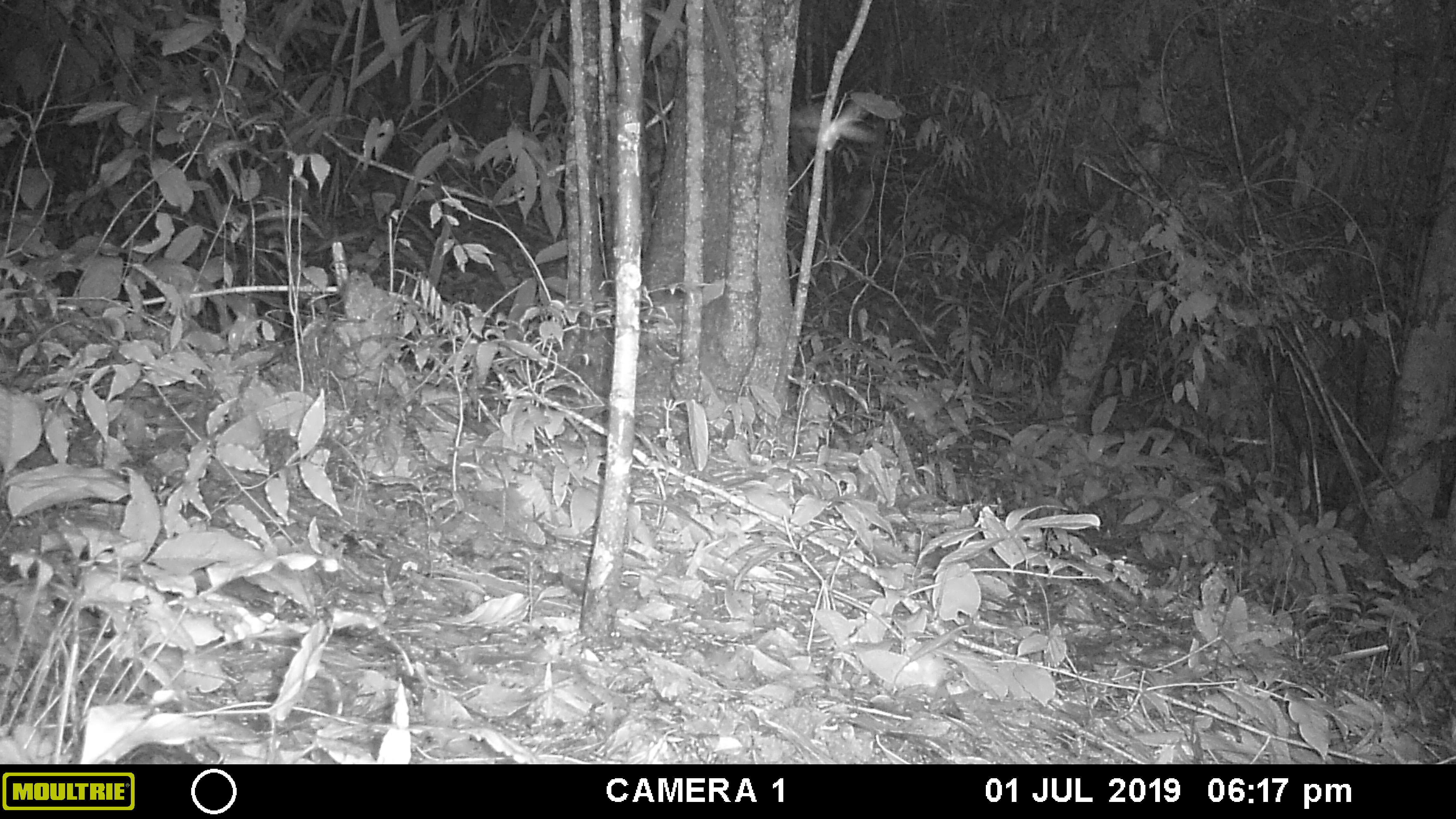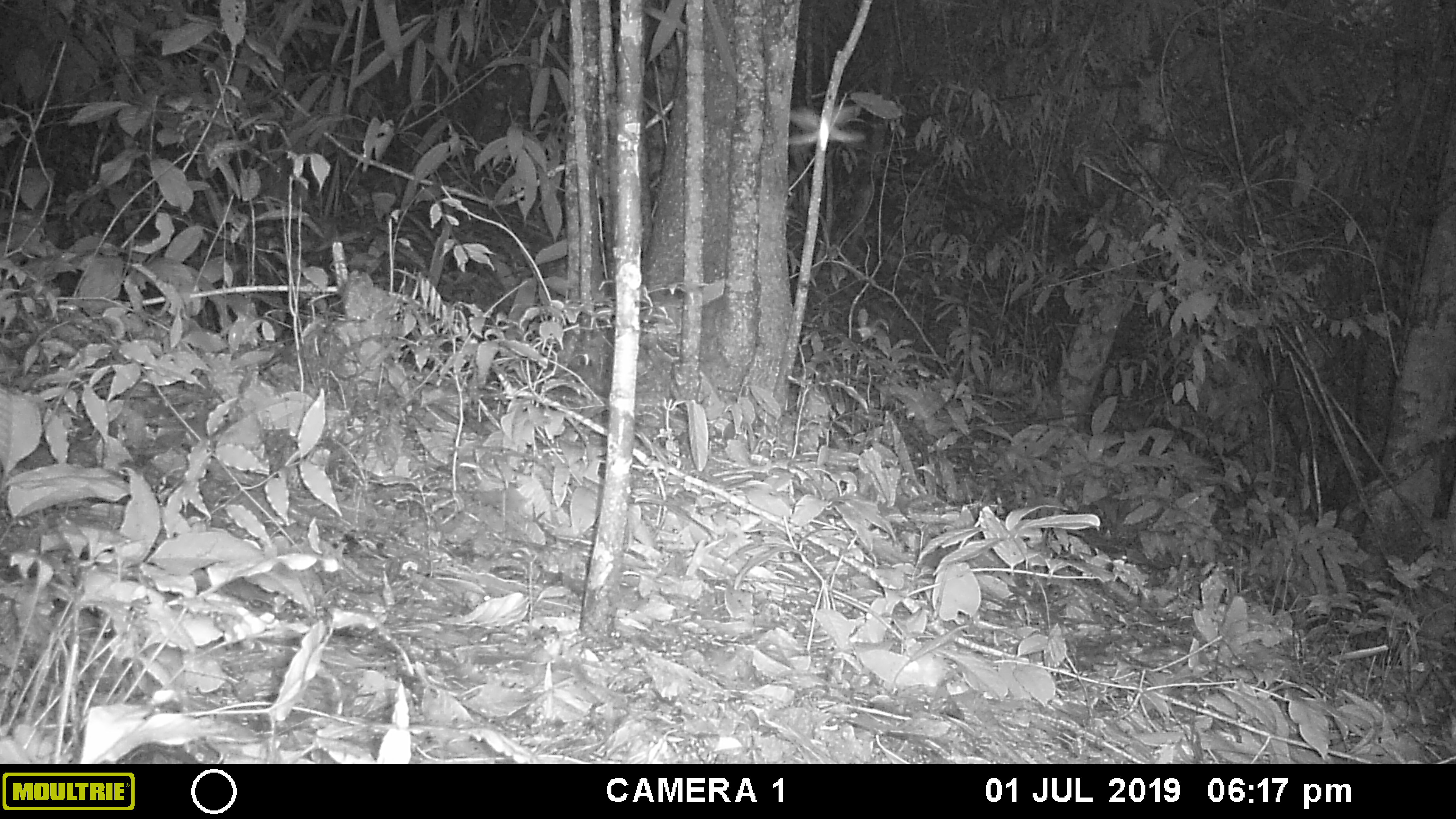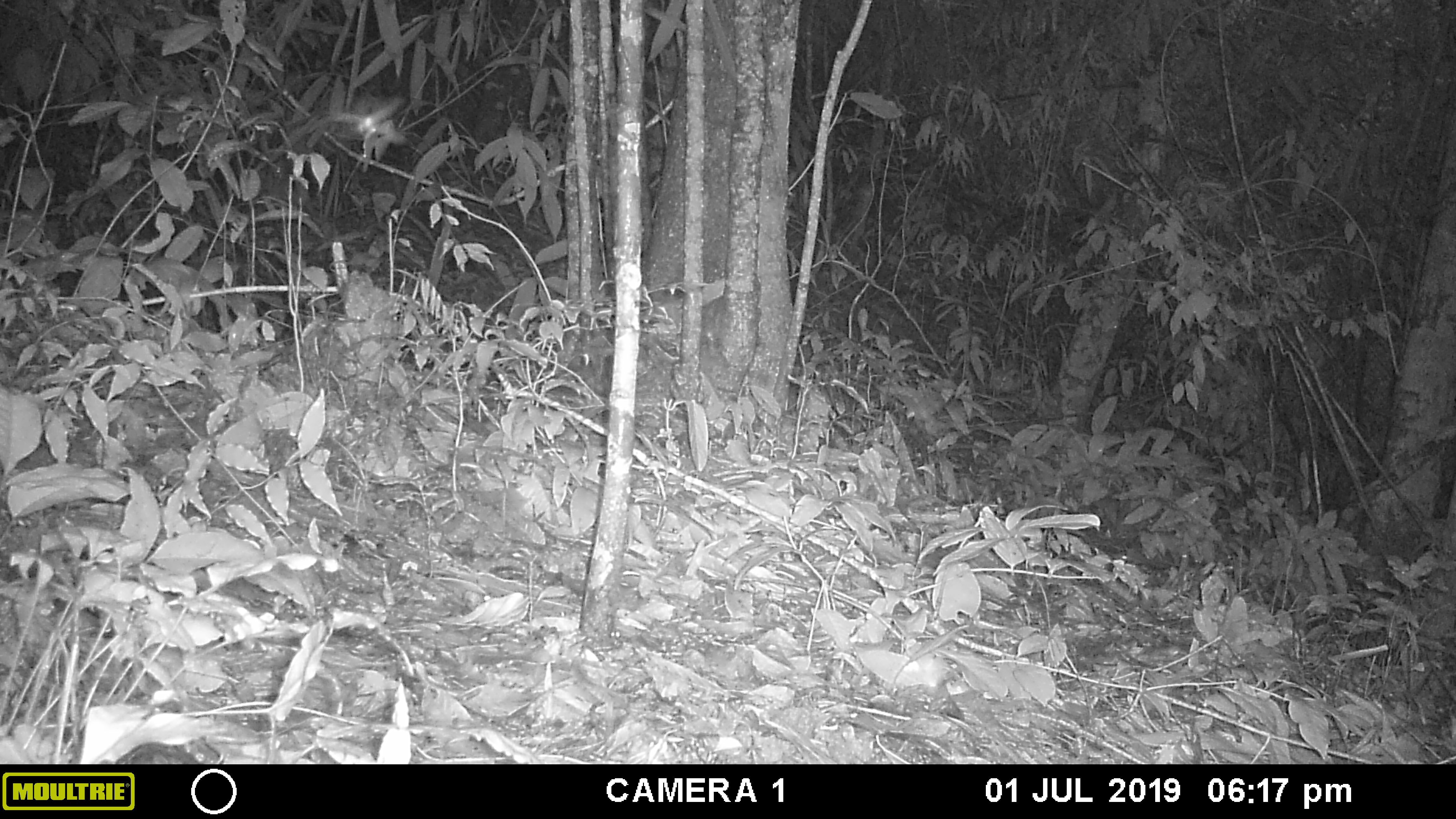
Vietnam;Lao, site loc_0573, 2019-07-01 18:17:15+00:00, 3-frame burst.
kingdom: Animalia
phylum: Arthropoda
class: Insecta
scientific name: Insecta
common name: insect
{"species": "insect (Insecta)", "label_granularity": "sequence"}